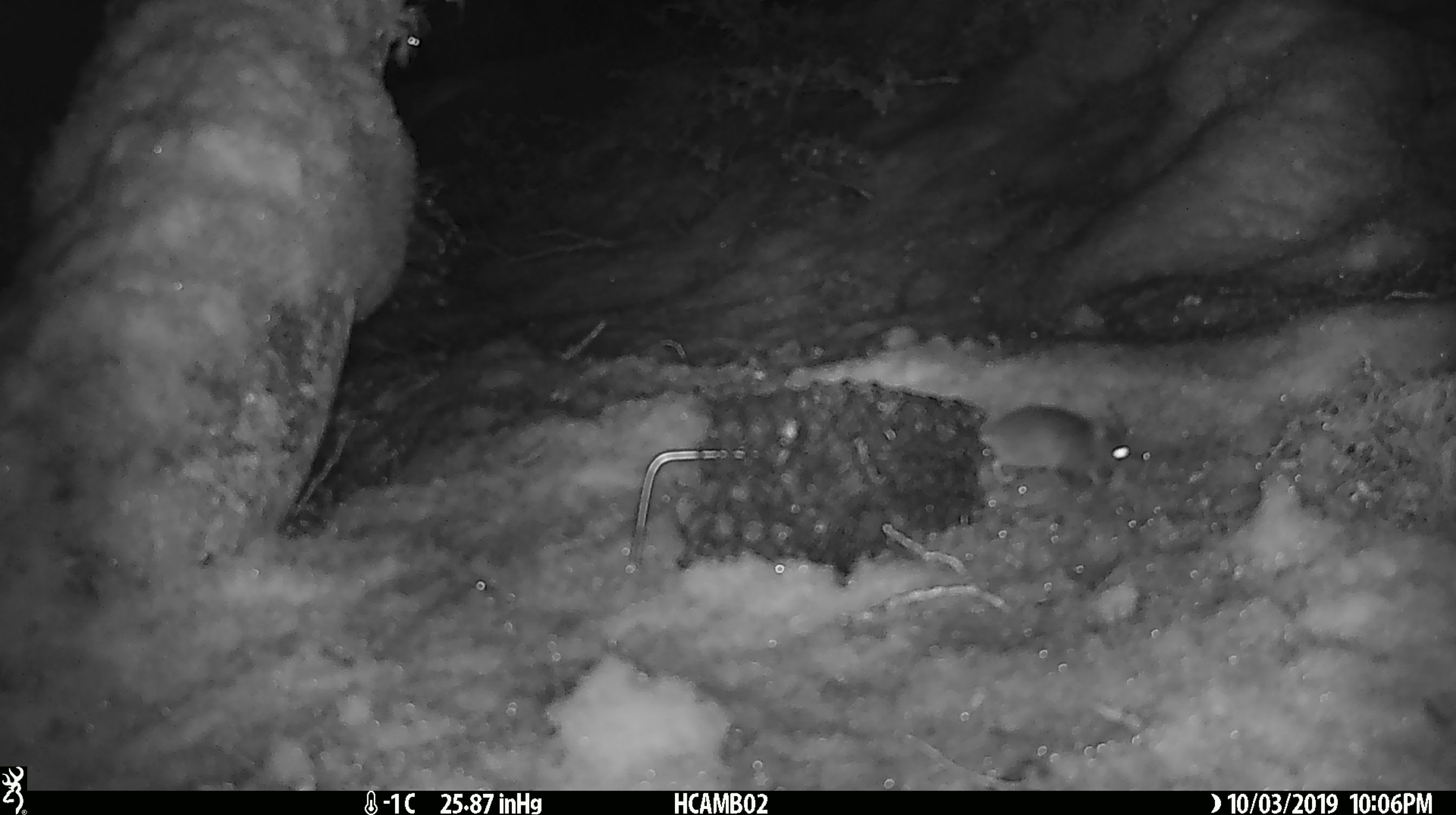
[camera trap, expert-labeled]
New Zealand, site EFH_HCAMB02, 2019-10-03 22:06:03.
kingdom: Animalia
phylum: Chordata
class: Mammalia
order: Rodentia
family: Muridae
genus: Mus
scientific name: Mus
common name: mouse